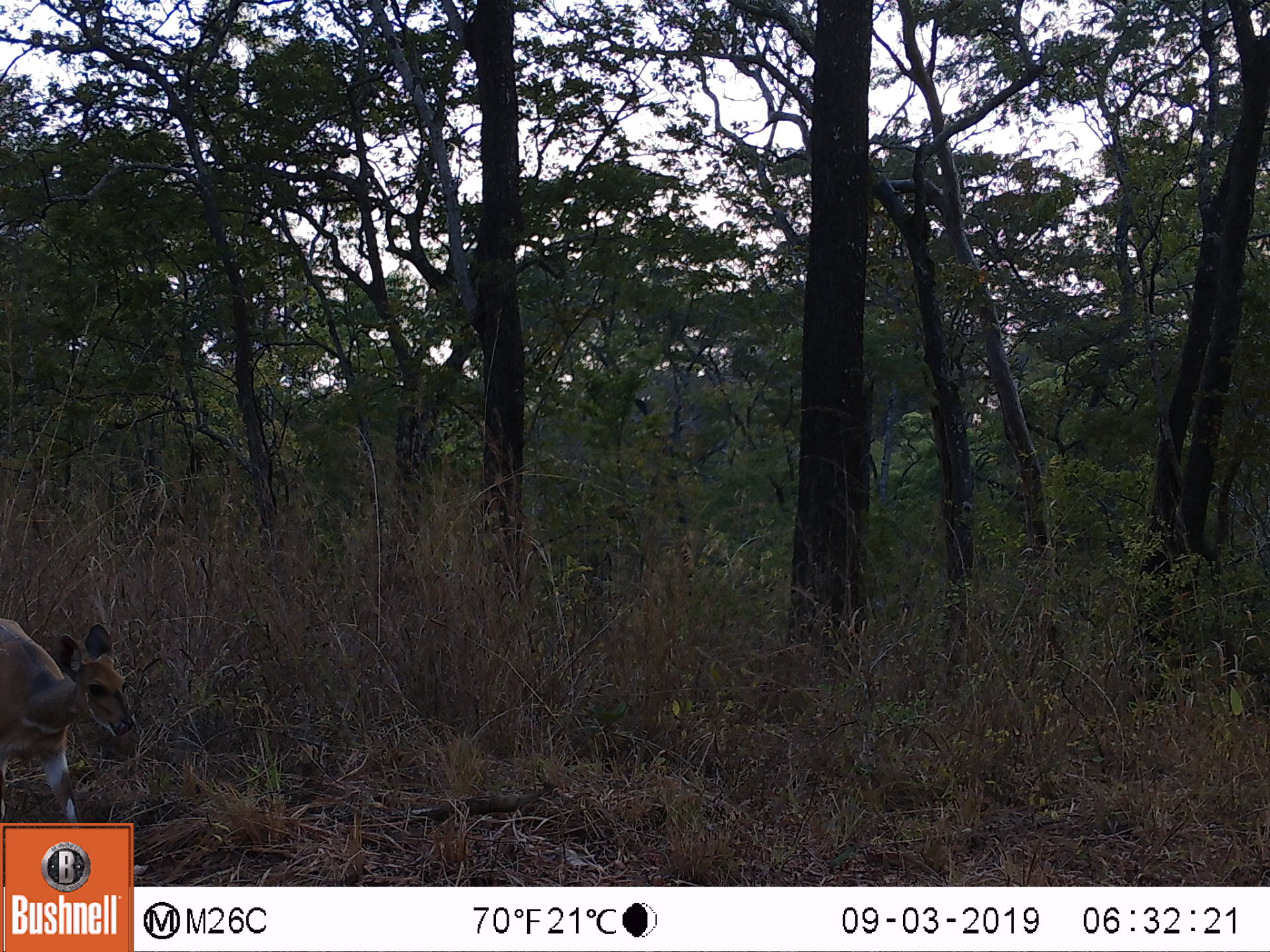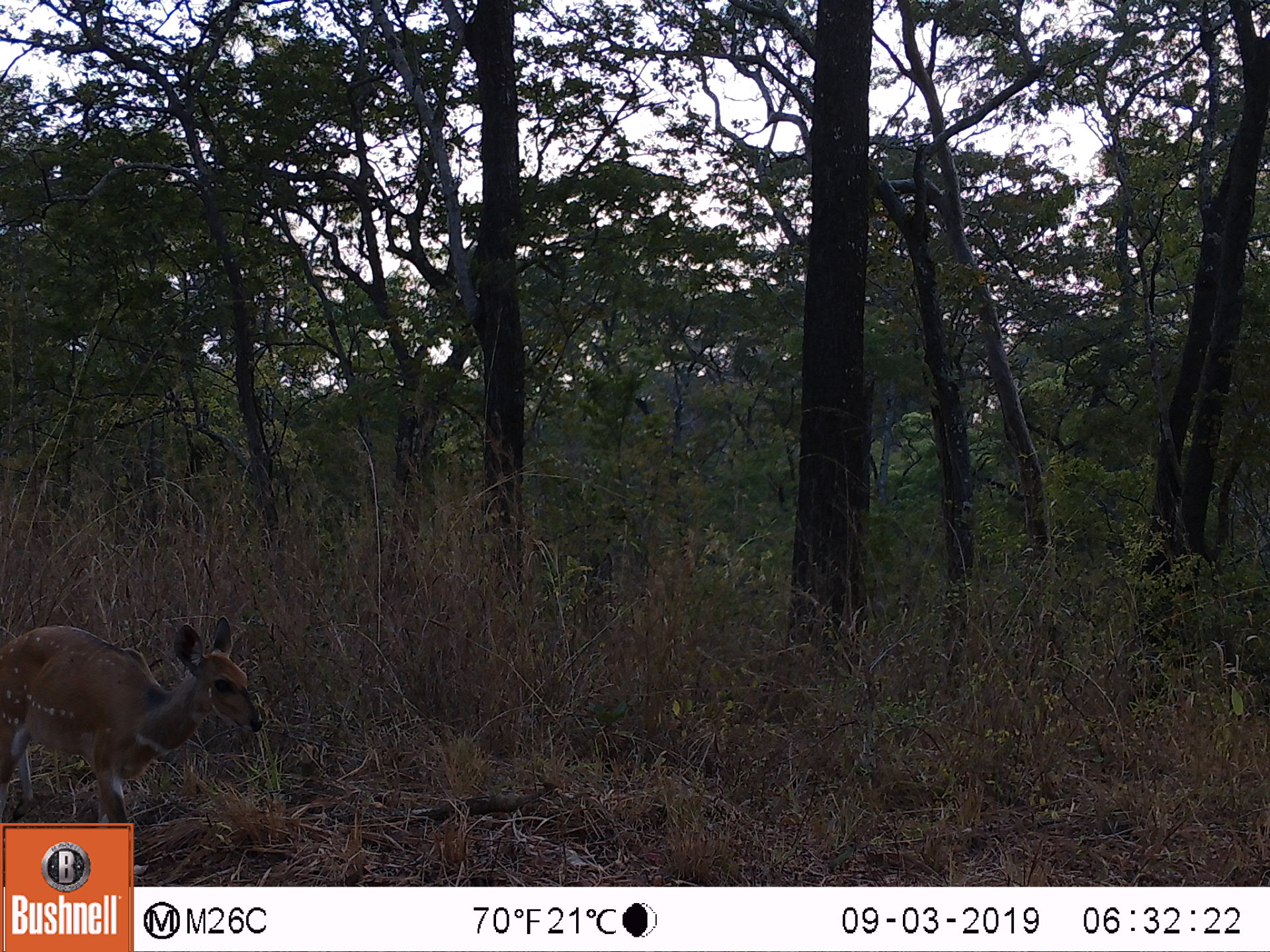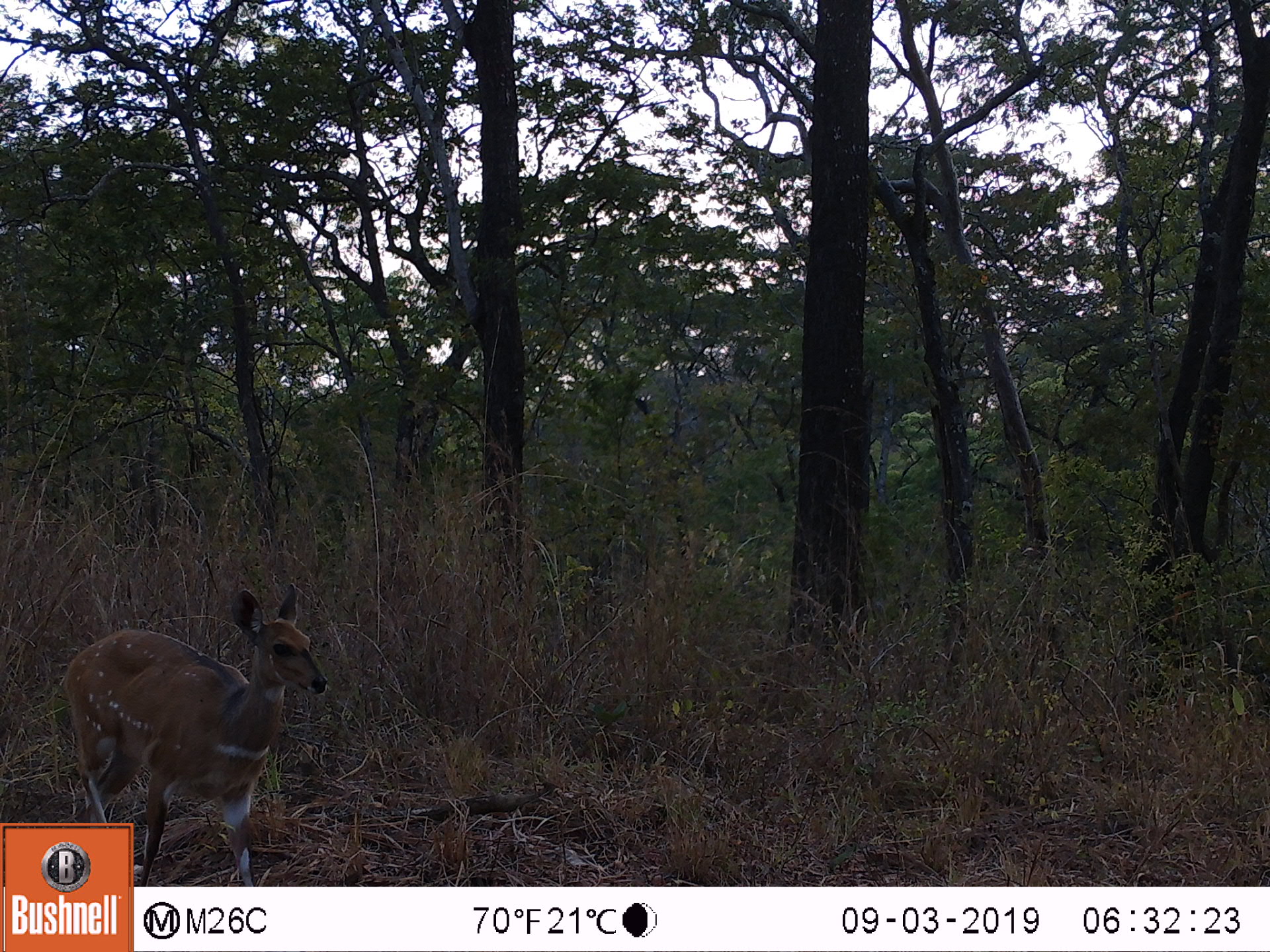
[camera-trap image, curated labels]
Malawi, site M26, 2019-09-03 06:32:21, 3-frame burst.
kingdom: Animalia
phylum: Chordata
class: Mammalia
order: Artiodactyla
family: Bovidae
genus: Tragelaphus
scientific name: Tragelaphus sylvaticus sylvaticus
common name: cape bushbuck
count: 1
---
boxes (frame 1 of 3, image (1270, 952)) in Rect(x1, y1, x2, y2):
cape bushbuck: Rect(1, 611, 137, 819)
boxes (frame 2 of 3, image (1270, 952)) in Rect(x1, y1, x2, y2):
cape bushbuck: Rect(0, 611, 267, 821)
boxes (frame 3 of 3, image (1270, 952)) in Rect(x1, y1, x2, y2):
cape bushbuck: Rect(60, 579, 328, 822)